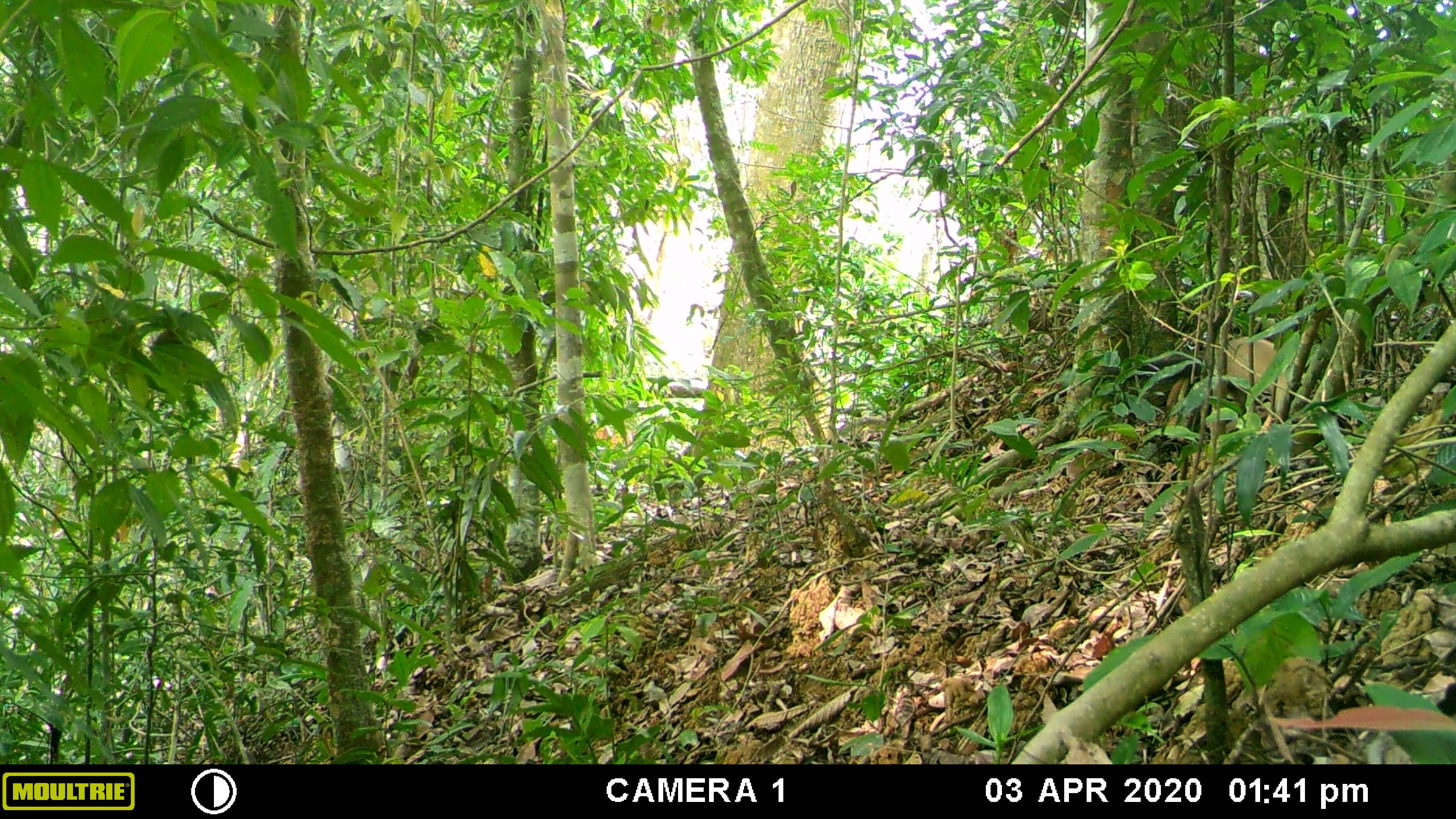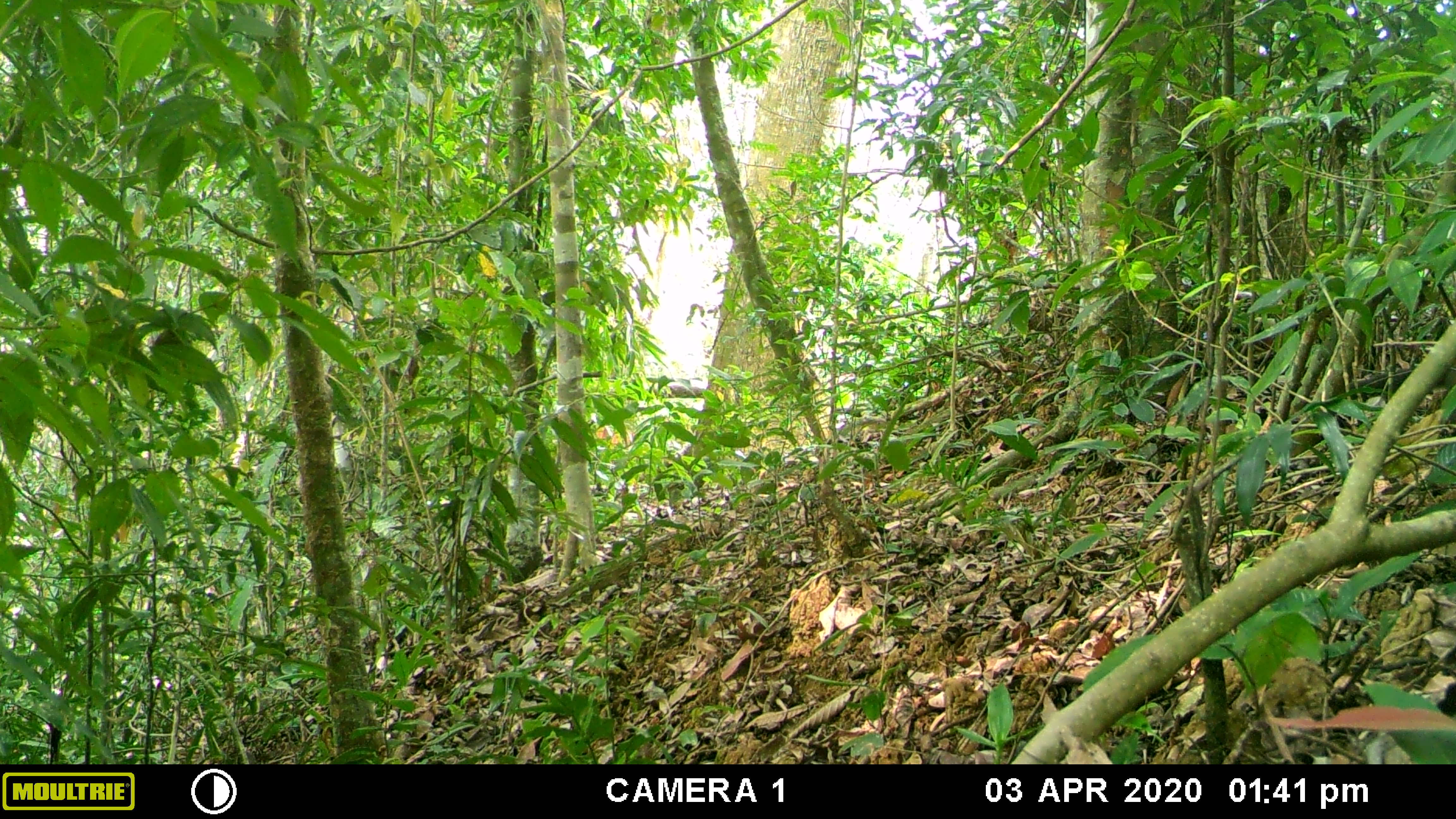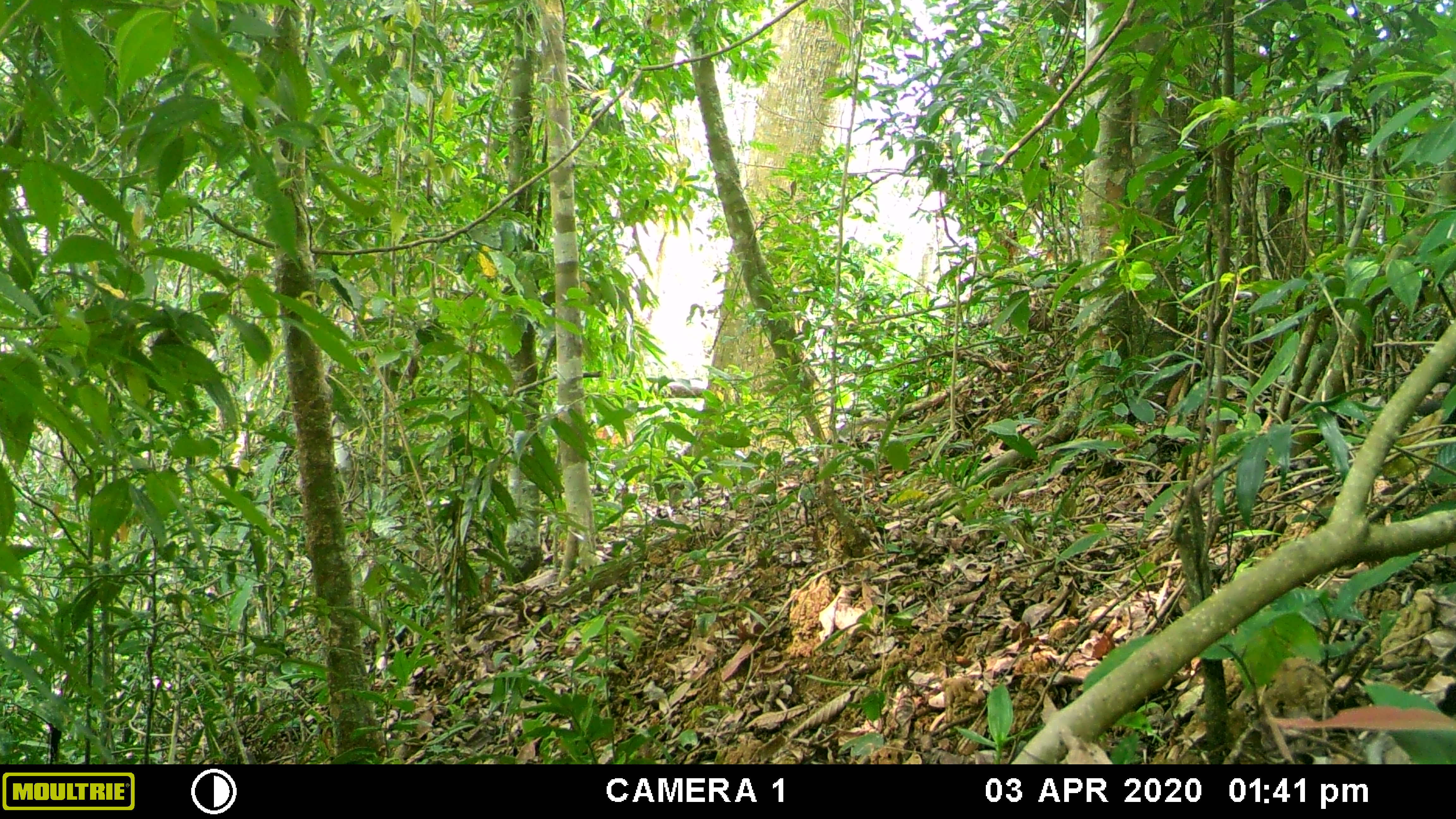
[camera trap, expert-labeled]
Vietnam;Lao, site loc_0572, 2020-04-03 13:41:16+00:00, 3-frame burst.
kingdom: Animalia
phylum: Chordata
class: Mammalia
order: Carnivora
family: Mustelidae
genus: Martes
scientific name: Martes flavigula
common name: yellow-throated marten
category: yellow throated marten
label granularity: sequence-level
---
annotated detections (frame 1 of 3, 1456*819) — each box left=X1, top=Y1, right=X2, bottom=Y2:
yellow throated marten: left=1091, top=336, right=1286, bottom=405